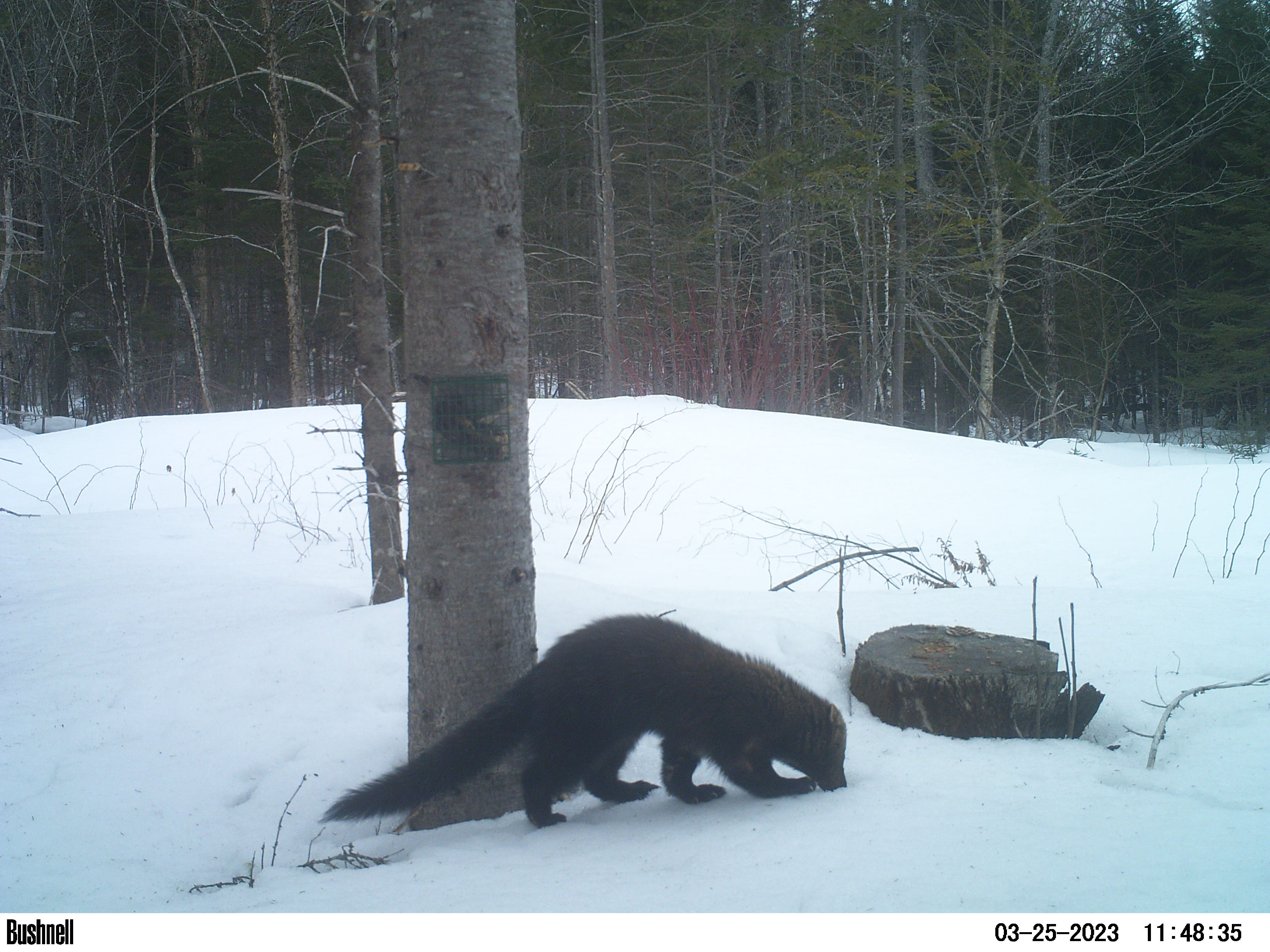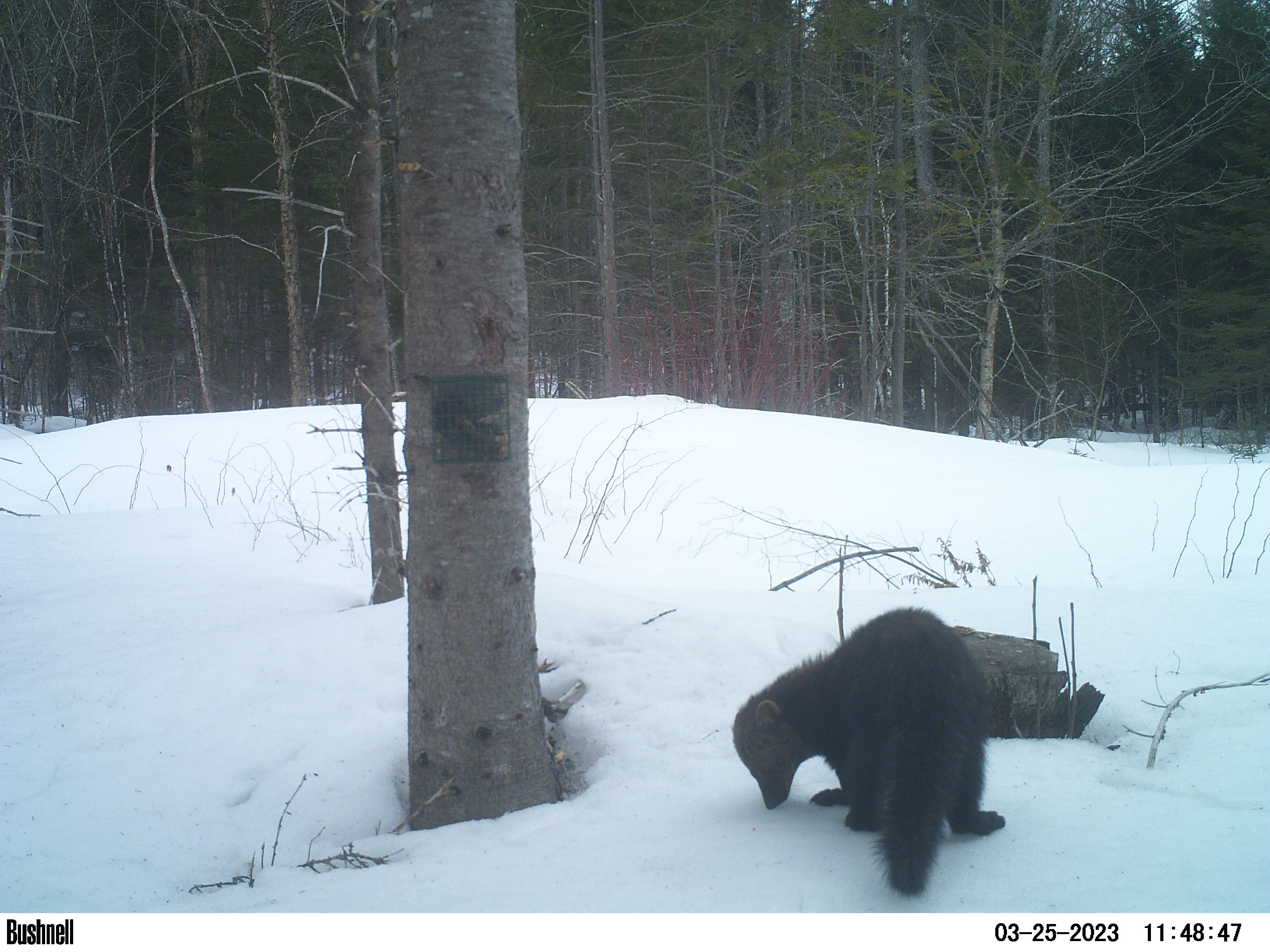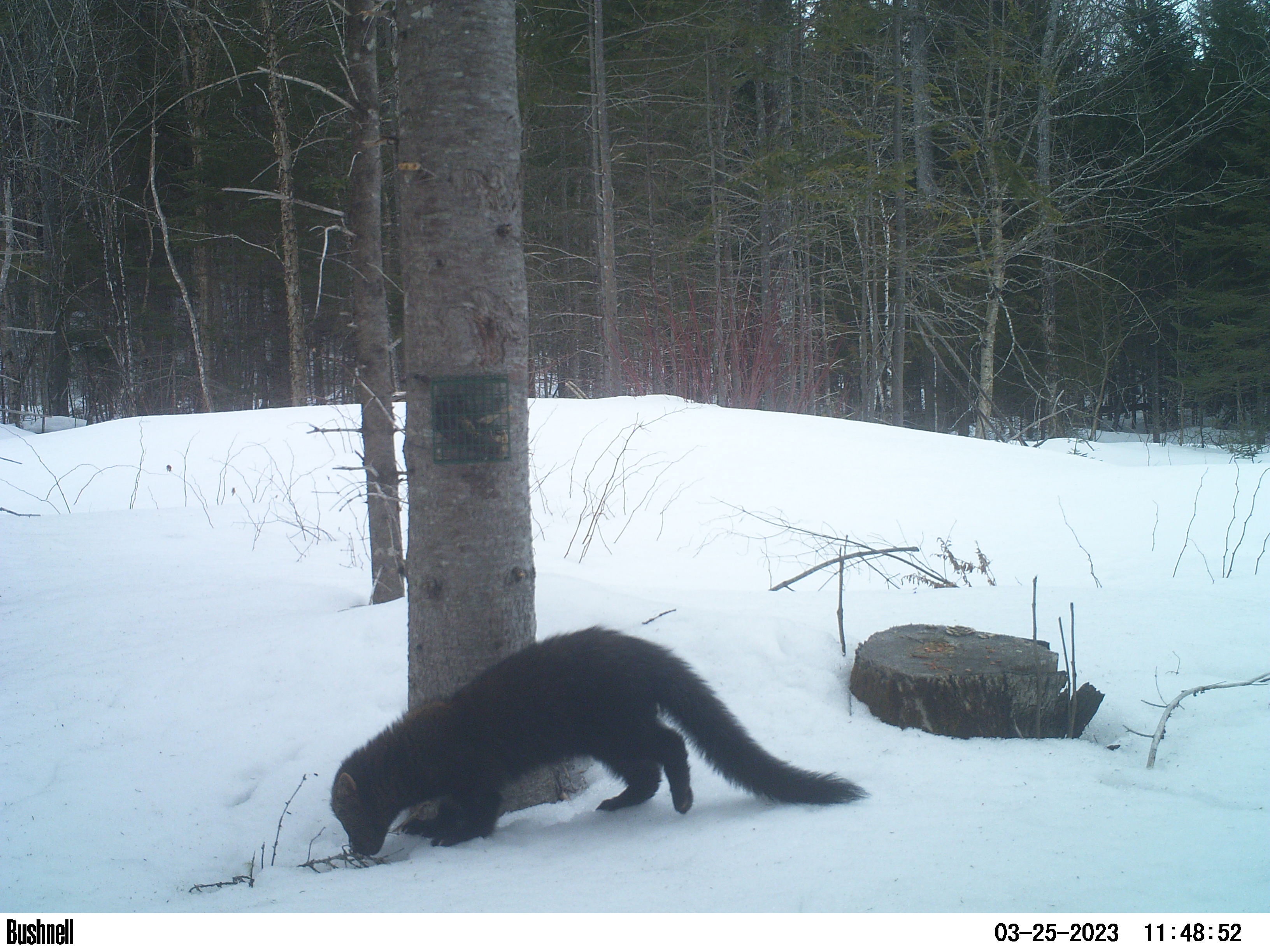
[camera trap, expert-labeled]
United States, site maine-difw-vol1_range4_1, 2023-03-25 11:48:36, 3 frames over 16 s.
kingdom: Animalia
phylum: Chordata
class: Mammalia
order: Carnivora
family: Mustelidae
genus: Pekania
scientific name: Pekania pennanti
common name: fisher